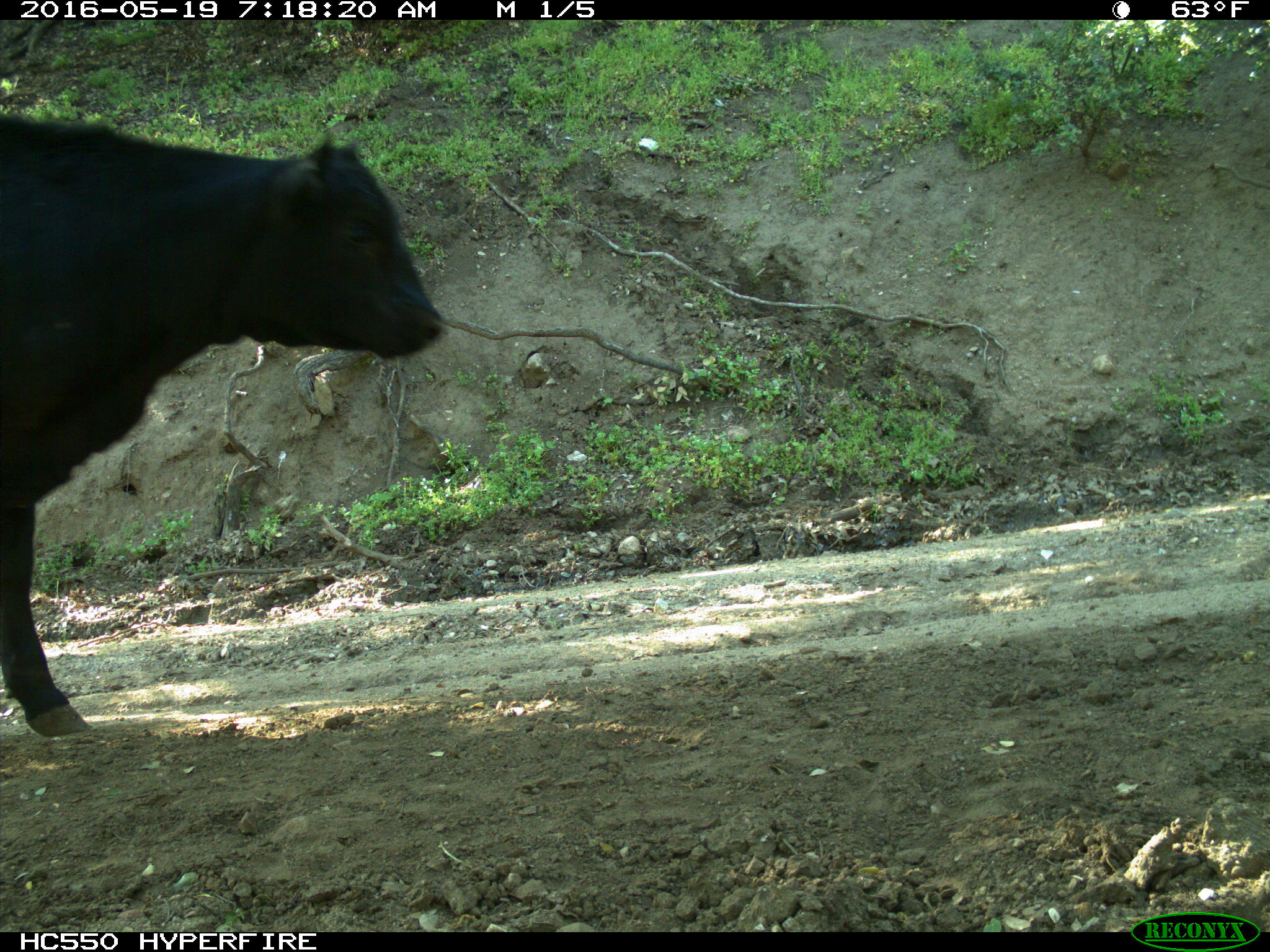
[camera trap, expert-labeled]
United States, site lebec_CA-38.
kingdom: Animalia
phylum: Chordata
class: Mammalia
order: Artiodactyla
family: Bovidae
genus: Bos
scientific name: Bos taurus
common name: domestic cow